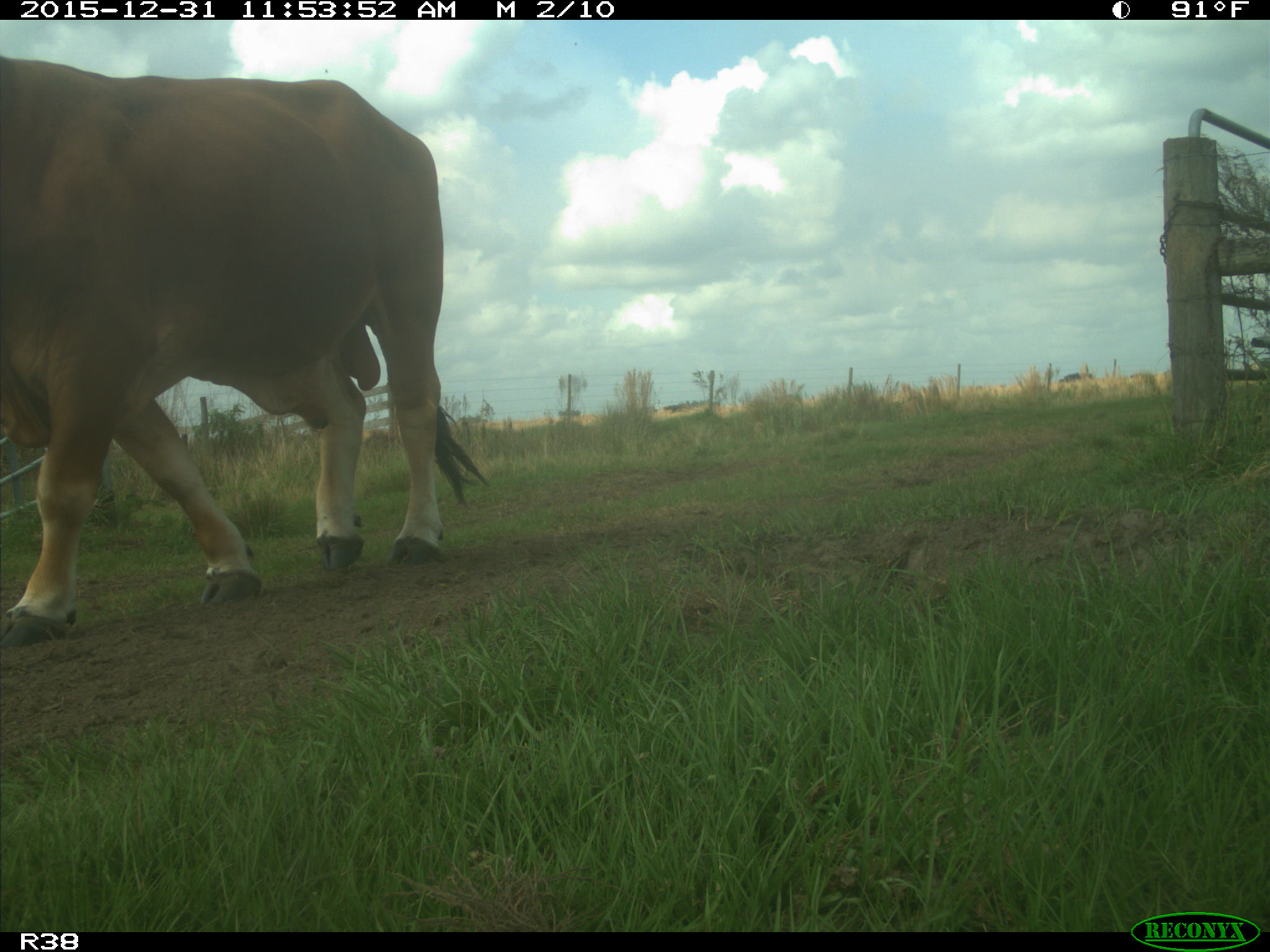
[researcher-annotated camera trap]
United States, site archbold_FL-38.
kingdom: Animalia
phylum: Chordata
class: Mammalia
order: Artiodactyla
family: Bovidae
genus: Bos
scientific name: Bos taurus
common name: domestic cow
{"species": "Bos taurus (domestic cow)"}